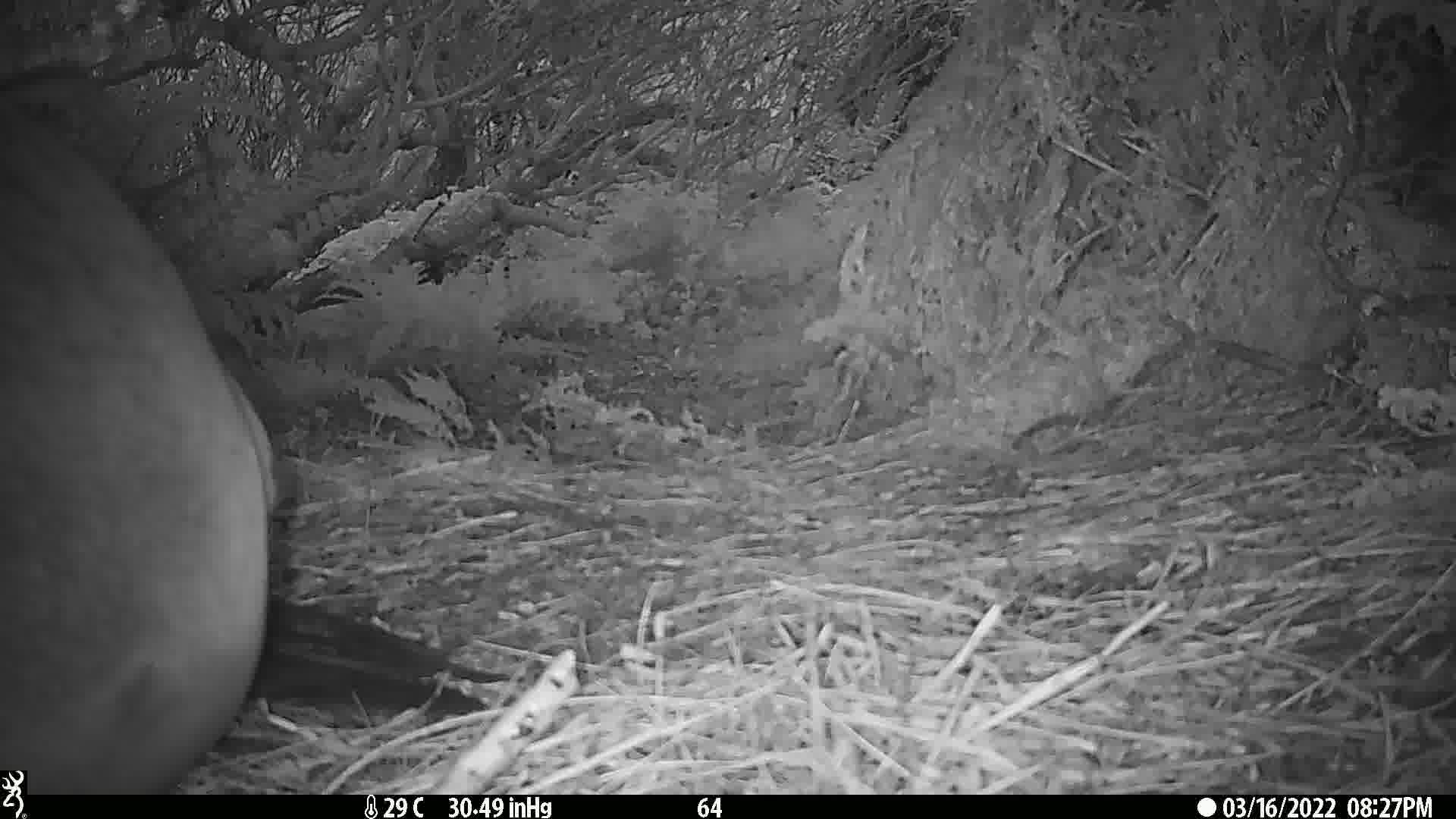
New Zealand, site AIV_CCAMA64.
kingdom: Animalia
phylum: Chordata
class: Mammalia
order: Carnivora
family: Otariidae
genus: Phocarctos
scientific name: Phocarctos hookeri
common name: new zealand sea lion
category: sealion